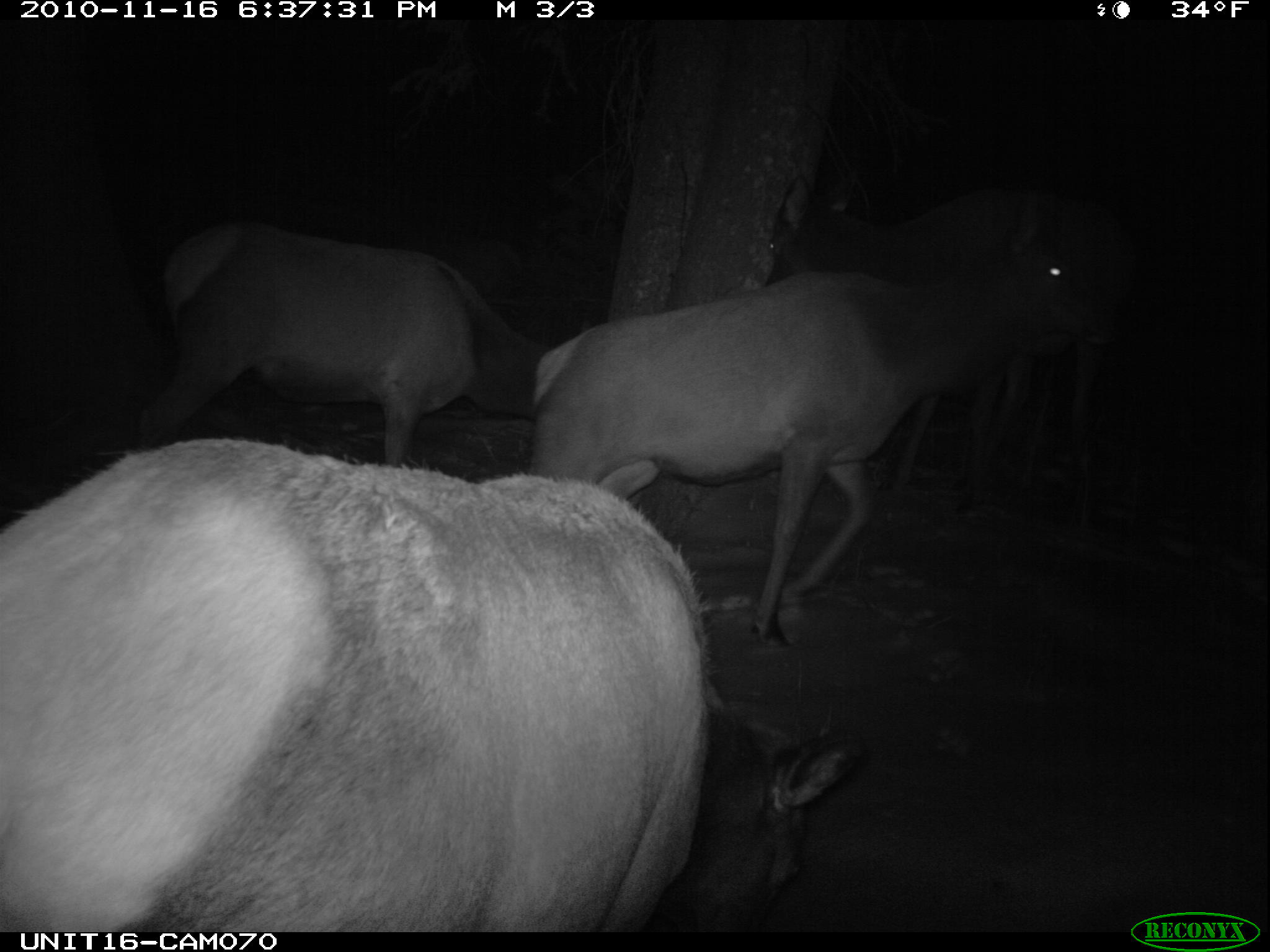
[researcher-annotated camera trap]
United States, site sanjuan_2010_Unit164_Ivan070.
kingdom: Animalia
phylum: Chordata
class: Mammalia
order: Artiodactyla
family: Cervidae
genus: Cervus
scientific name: Cervus elaphus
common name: red deer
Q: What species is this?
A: Cervus elaphus (red deer).